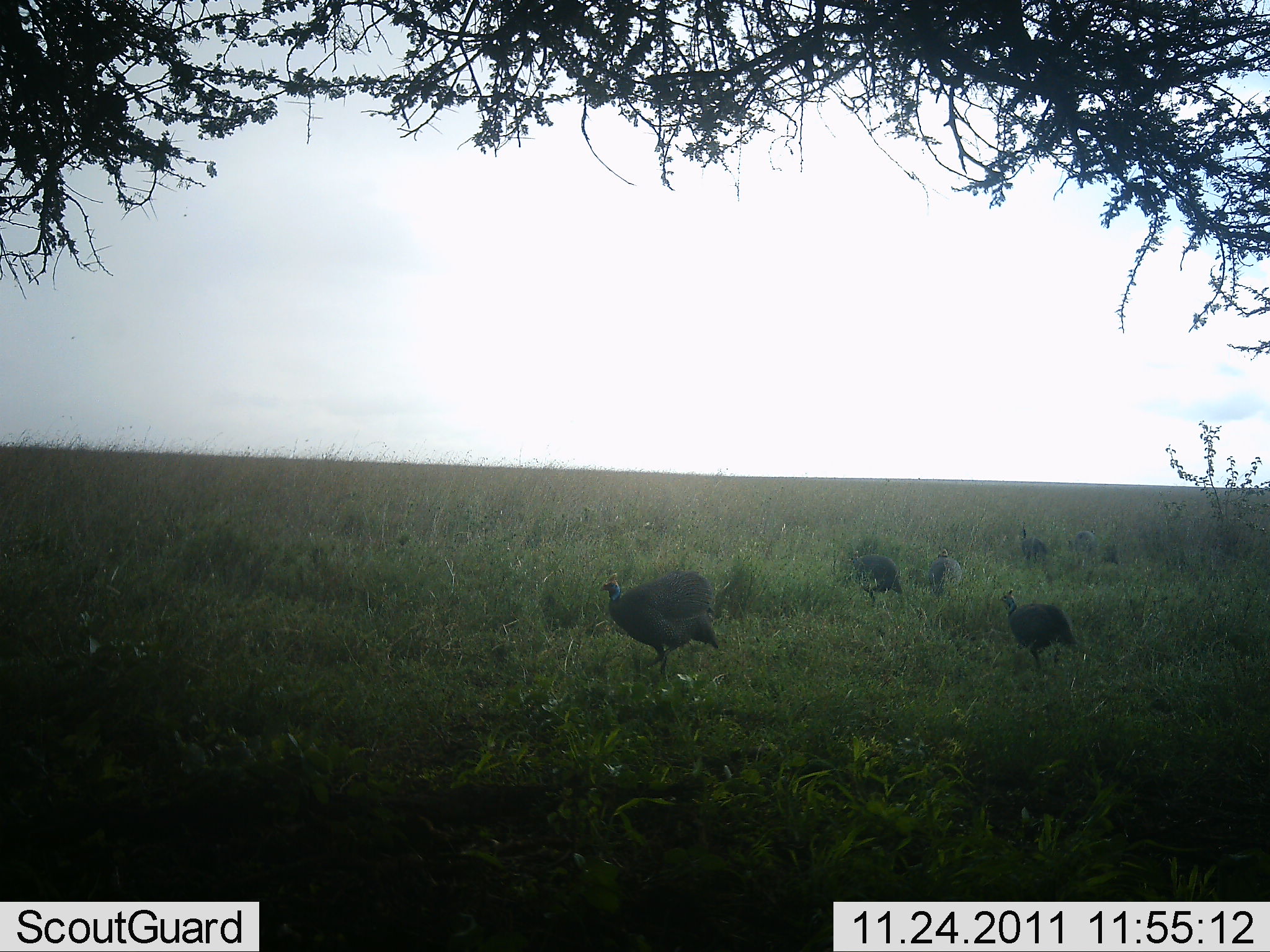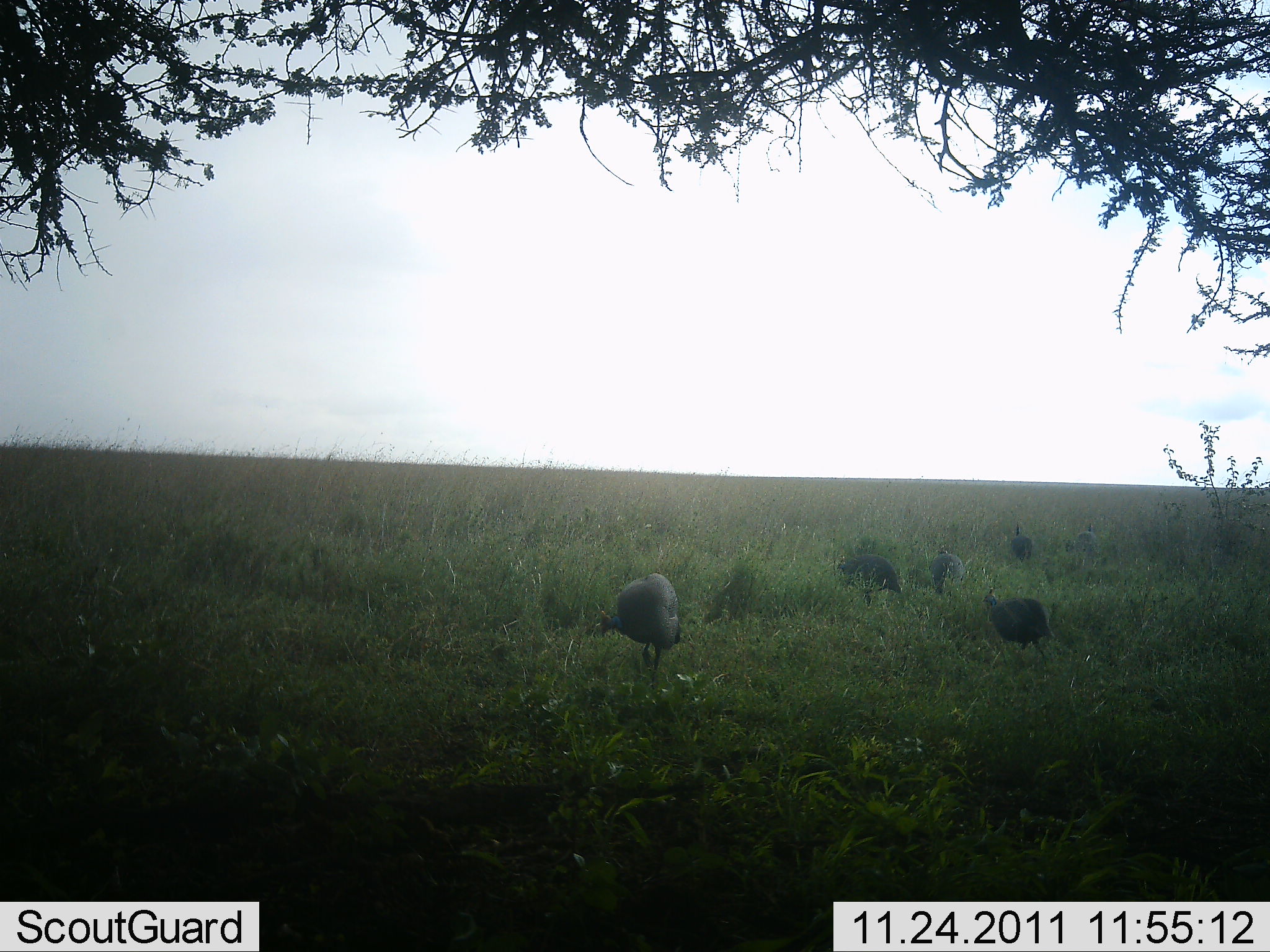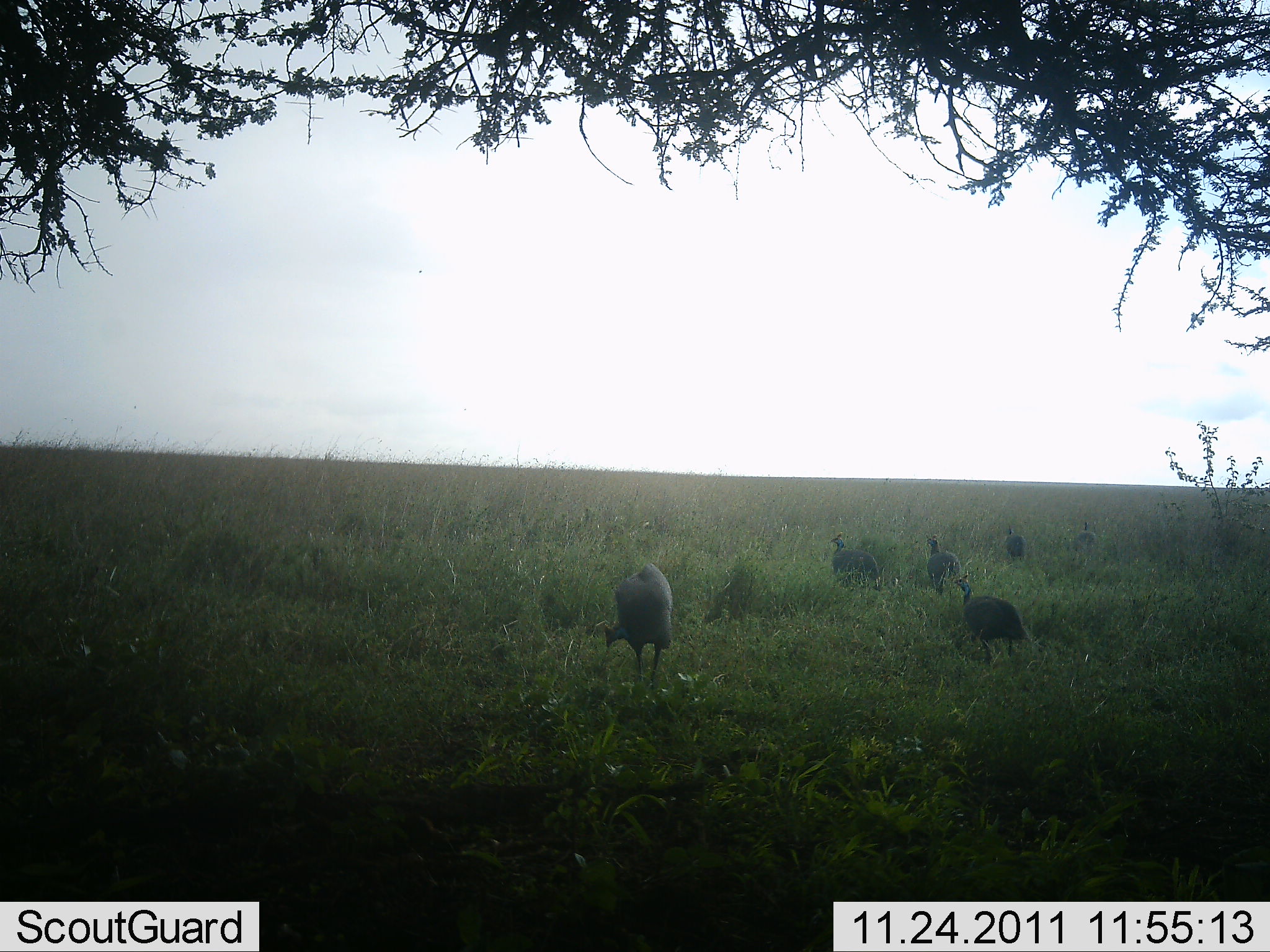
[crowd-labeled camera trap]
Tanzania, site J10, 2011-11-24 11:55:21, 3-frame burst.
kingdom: Animalia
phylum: Chordata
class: Aves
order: Galliformes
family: Numididae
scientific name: Numididae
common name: guinea fowl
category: guineafowl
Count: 6.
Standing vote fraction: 0%.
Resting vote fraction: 8%.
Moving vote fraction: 38%.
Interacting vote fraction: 0%.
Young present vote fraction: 0%.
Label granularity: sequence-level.